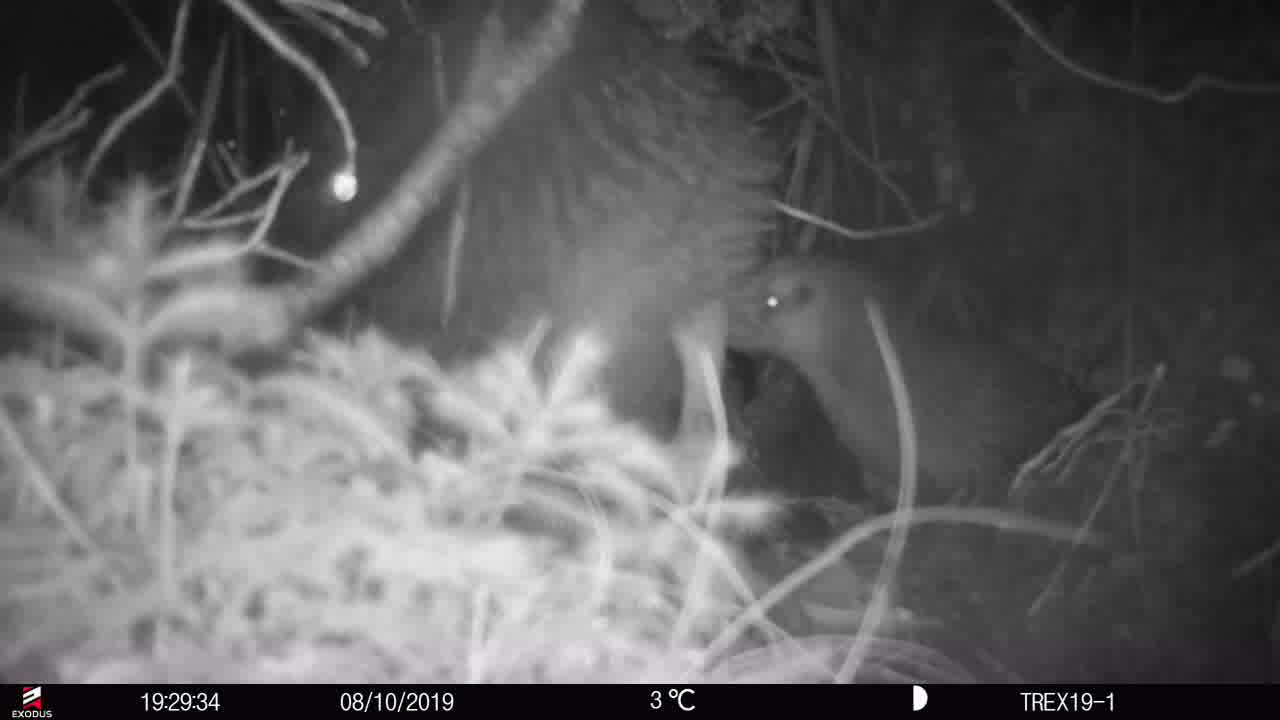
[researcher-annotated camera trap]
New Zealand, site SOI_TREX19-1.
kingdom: Animalia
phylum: Chordata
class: Aves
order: Apterygiformes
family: Apterygidae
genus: Apteryx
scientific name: Apteryx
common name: kiwi